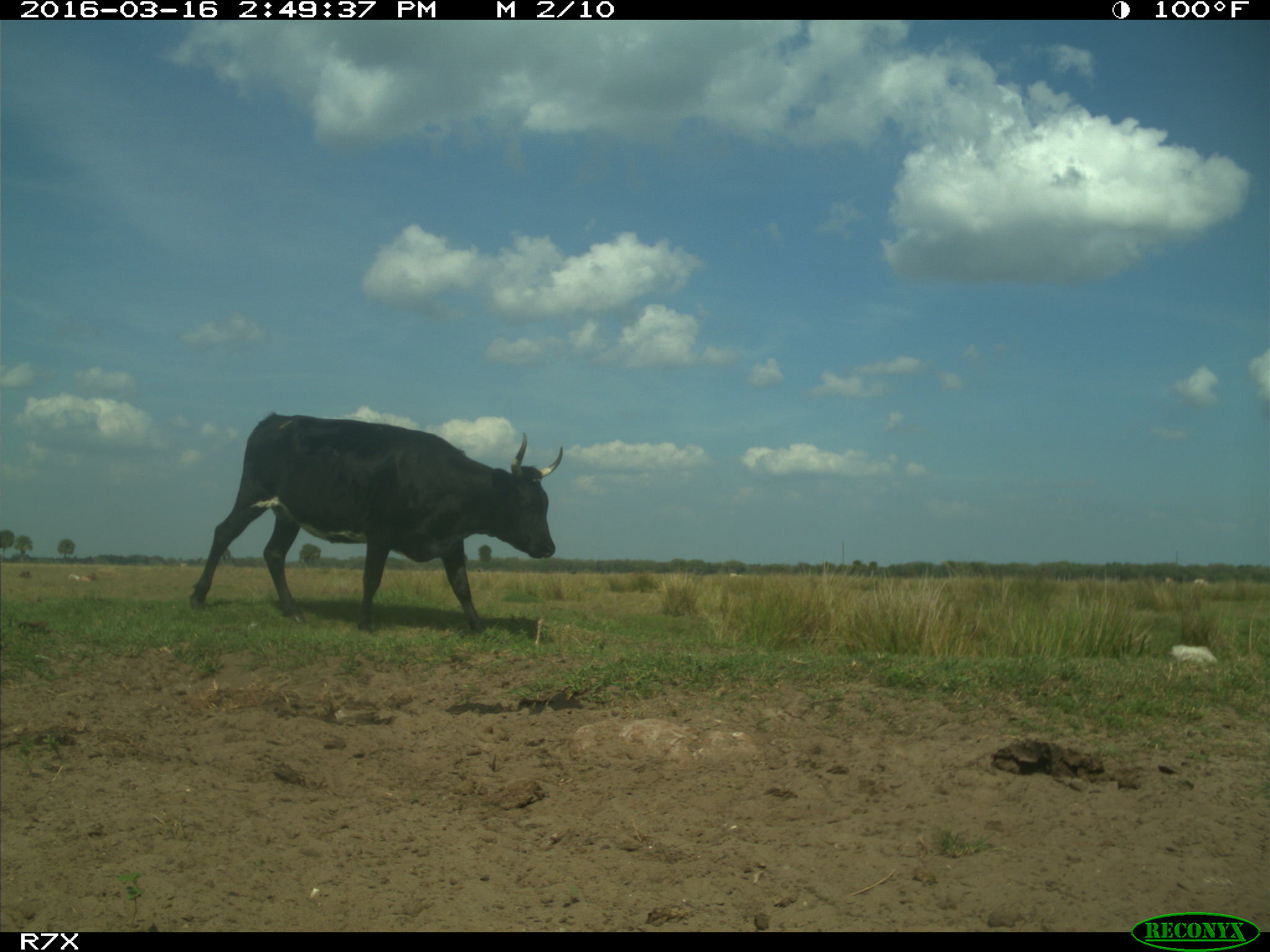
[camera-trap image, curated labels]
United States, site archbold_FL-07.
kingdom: Animalia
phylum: Chordata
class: Mammalia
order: Artiodactyla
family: Bovidae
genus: Bos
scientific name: Bos taurus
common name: domestic cow